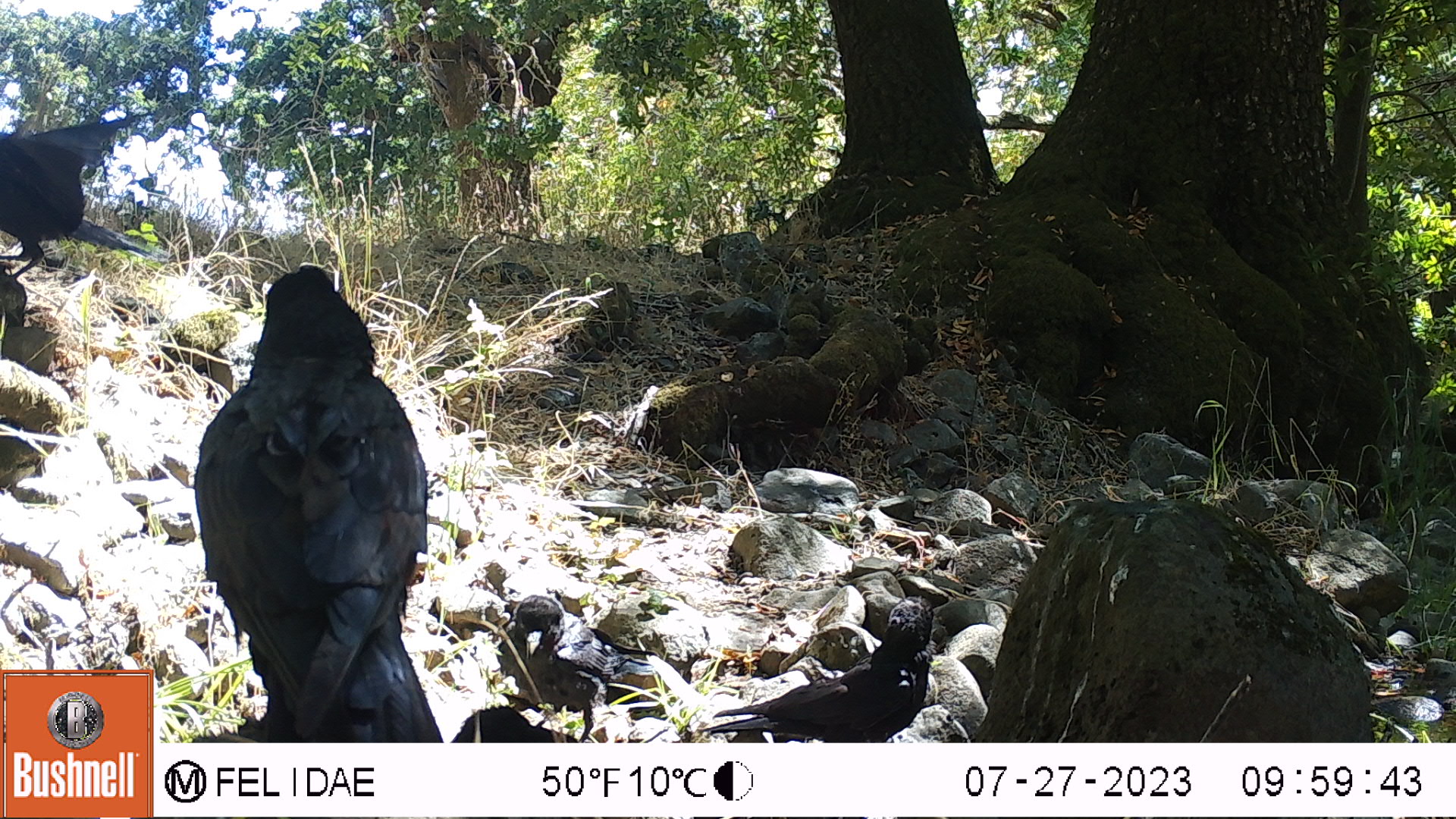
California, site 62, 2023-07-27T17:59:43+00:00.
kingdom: Animalia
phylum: Chordata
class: Aves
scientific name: Aves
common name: bird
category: unknown bird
Unknown bird (bird) (Aves).